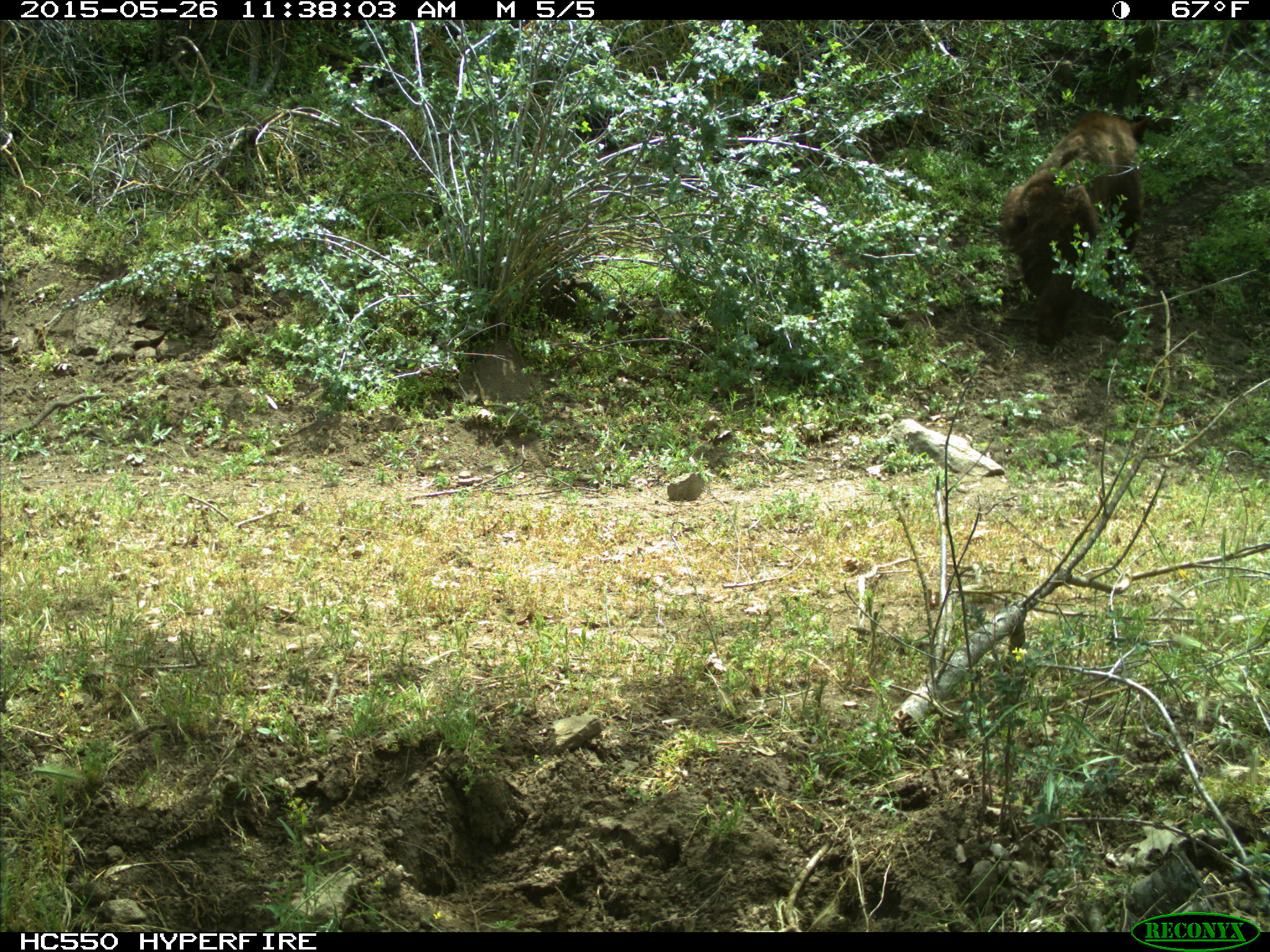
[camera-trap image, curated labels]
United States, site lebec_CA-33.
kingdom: Animalia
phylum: Chordata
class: Mammalia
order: Carnivora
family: Ursidae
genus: Ursus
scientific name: Ursus americanus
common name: american black bear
Ursus americanus (american black bear).